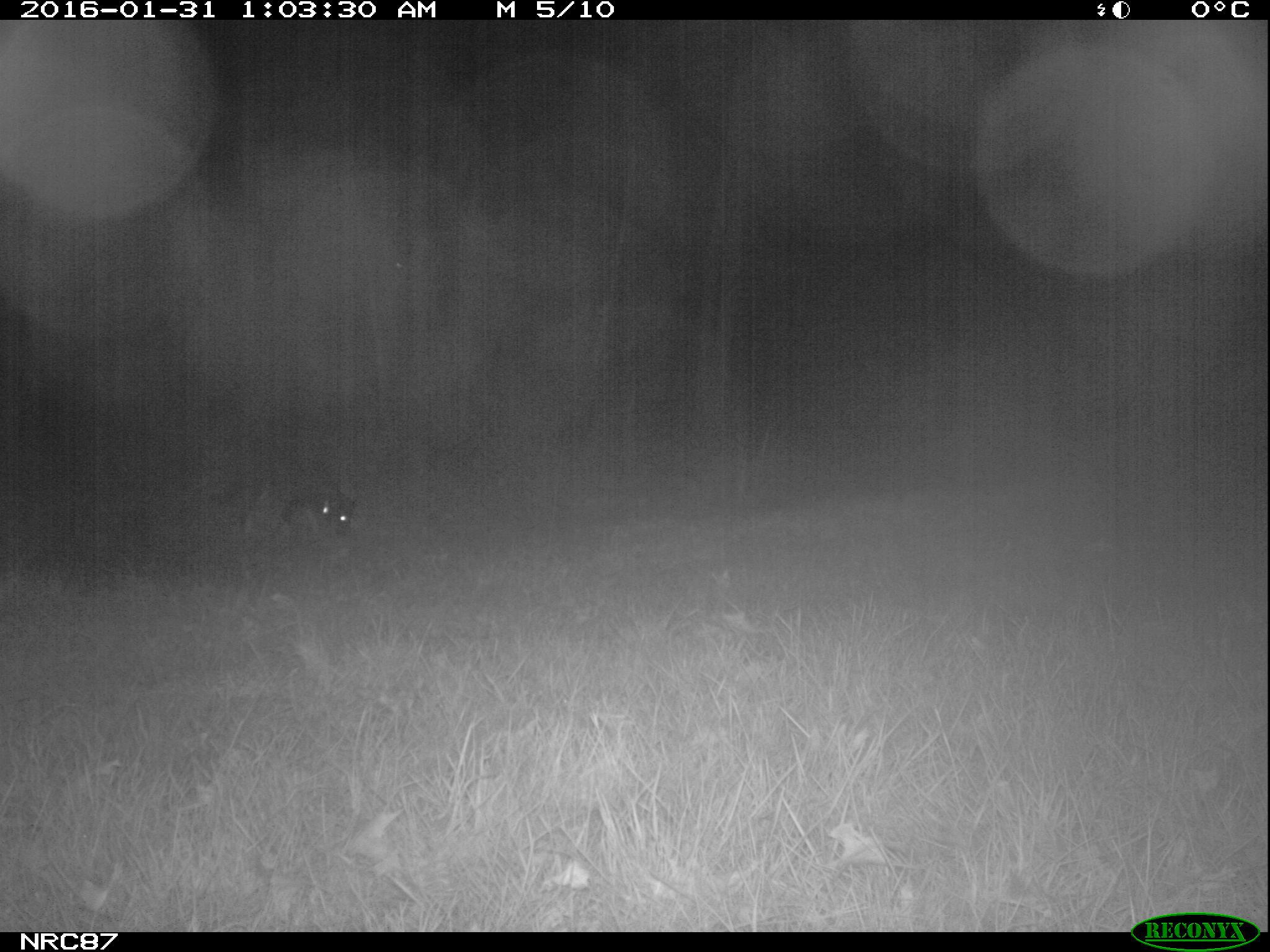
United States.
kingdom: Animalia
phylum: Chordata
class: Mammalia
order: Carnivora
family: Canidae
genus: Canis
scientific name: Canis familiaris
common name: domestic dog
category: Dog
Dog (domestic dog) (Canis familiaris).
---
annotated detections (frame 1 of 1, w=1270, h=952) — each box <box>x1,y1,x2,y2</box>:
Dog: <box>204,446,360,546</box>